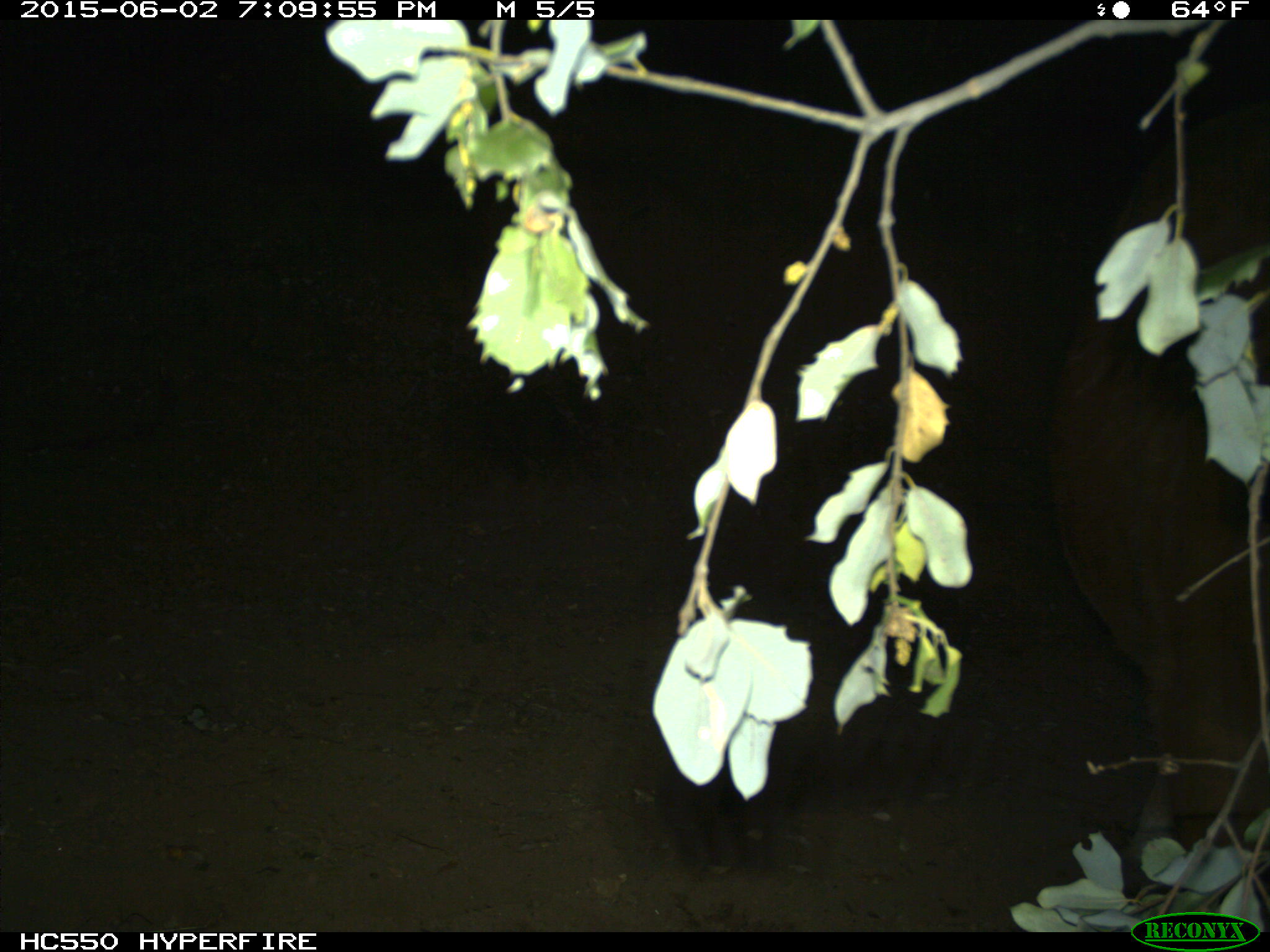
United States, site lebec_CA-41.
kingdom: Animalia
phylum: Chordata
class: Mammalia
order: Artiodactyla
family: Bovidae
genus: Bos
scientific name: Bos taurus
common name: domestic cow